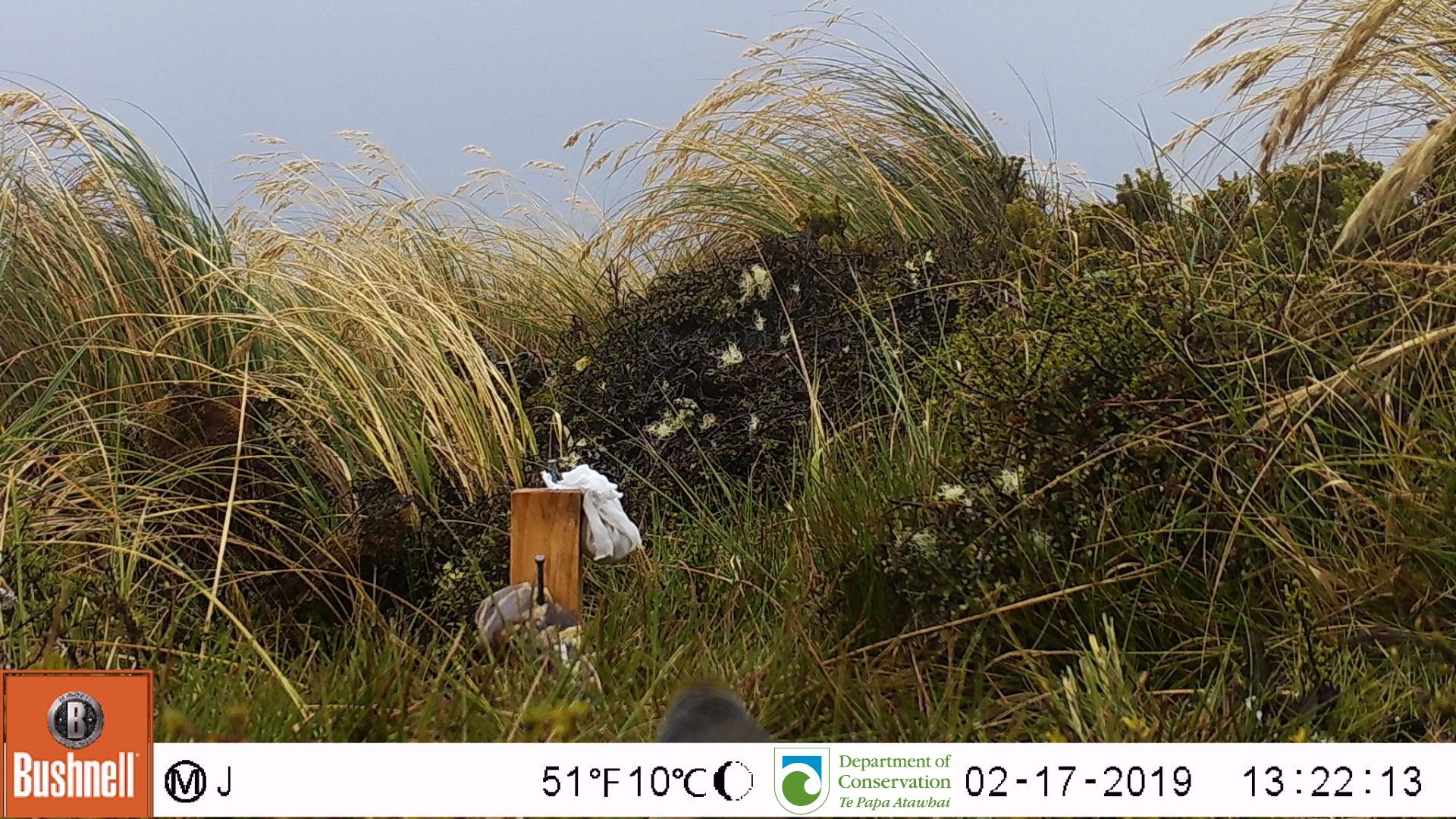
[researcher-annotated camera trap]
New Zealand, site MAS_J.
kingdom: Animalia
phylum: Chordata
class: Aves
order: Passeriformes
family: Zosteropidae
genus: Zosterops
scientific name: Zosterops lateralis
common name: silvereye